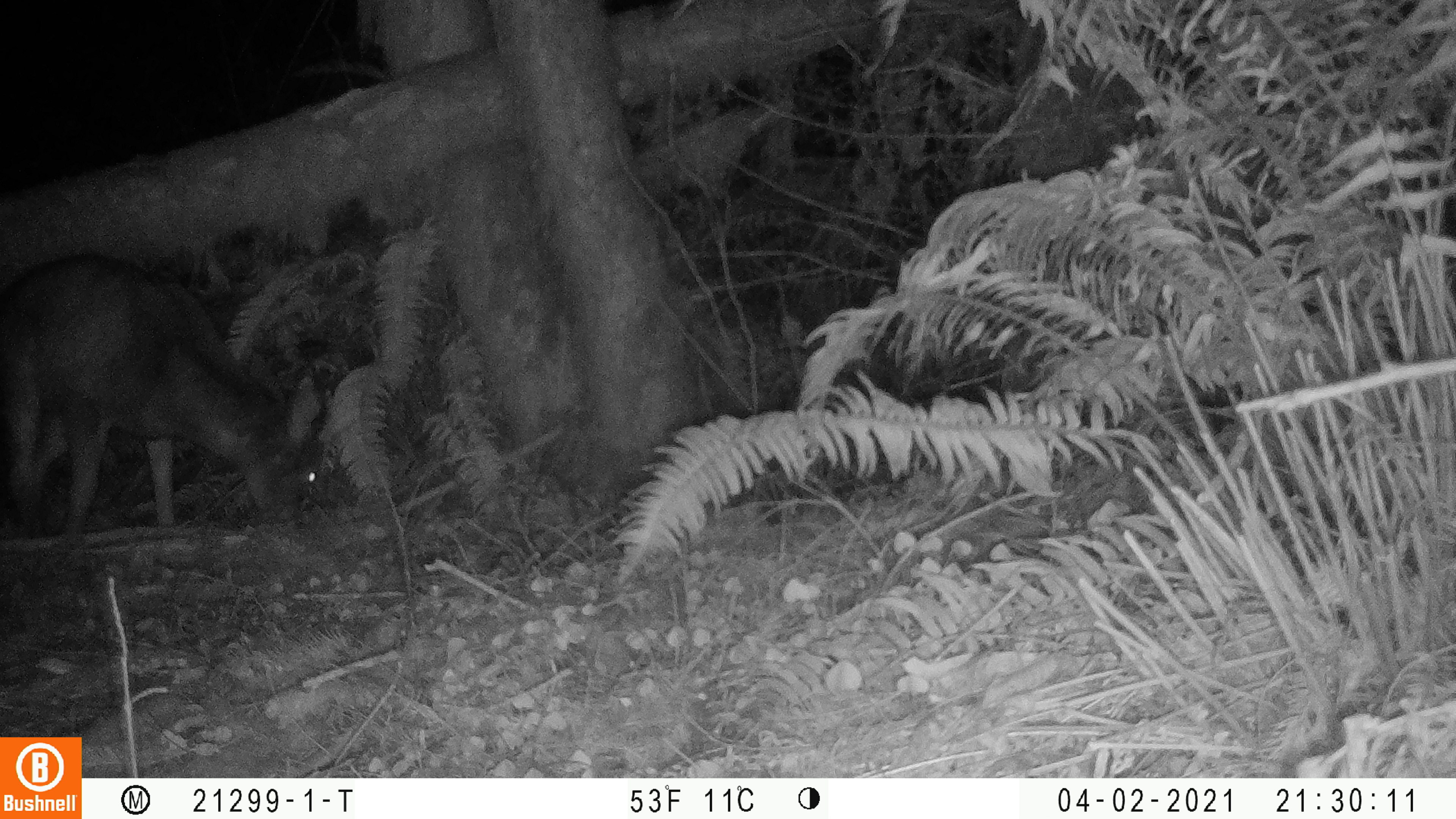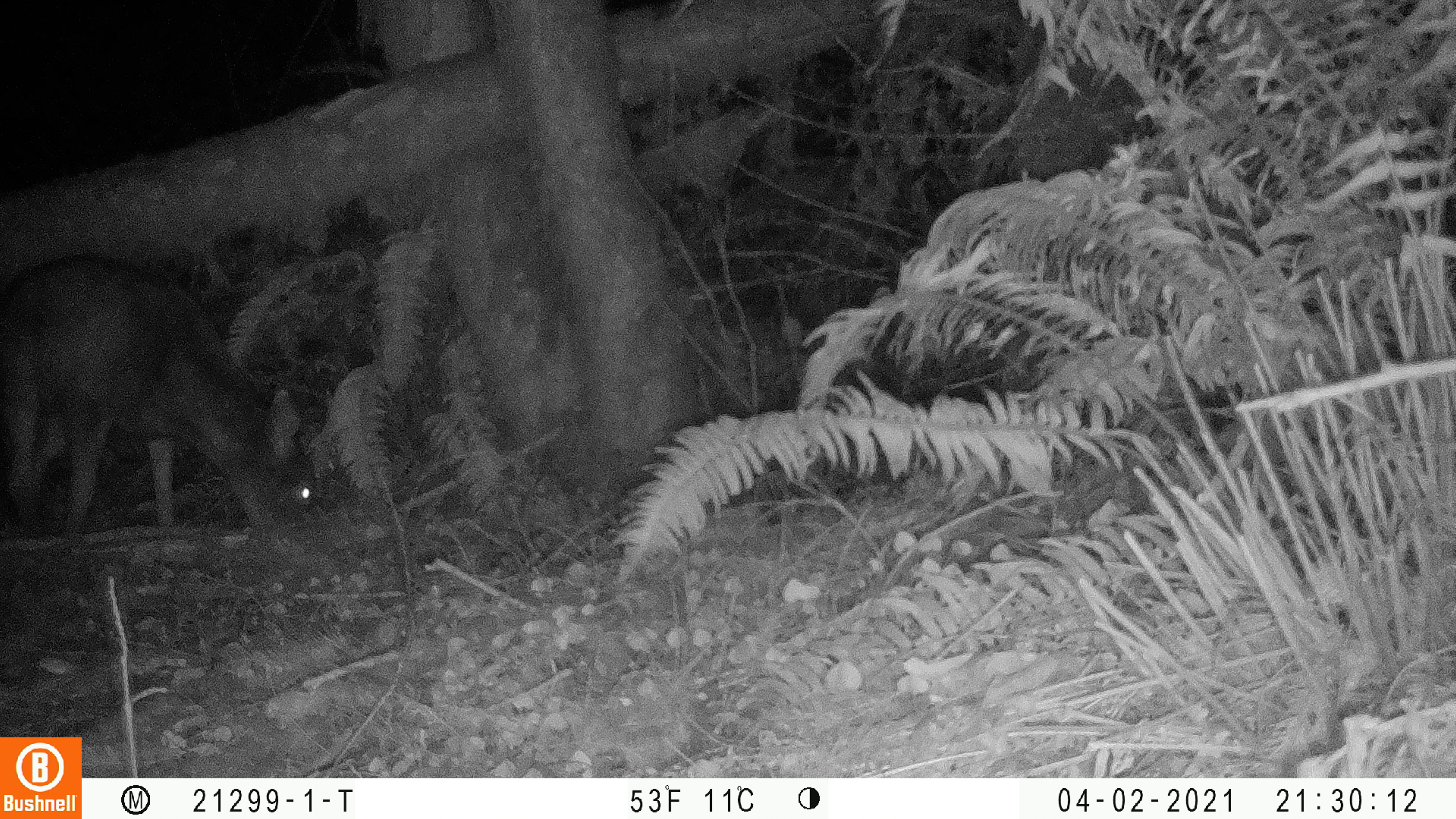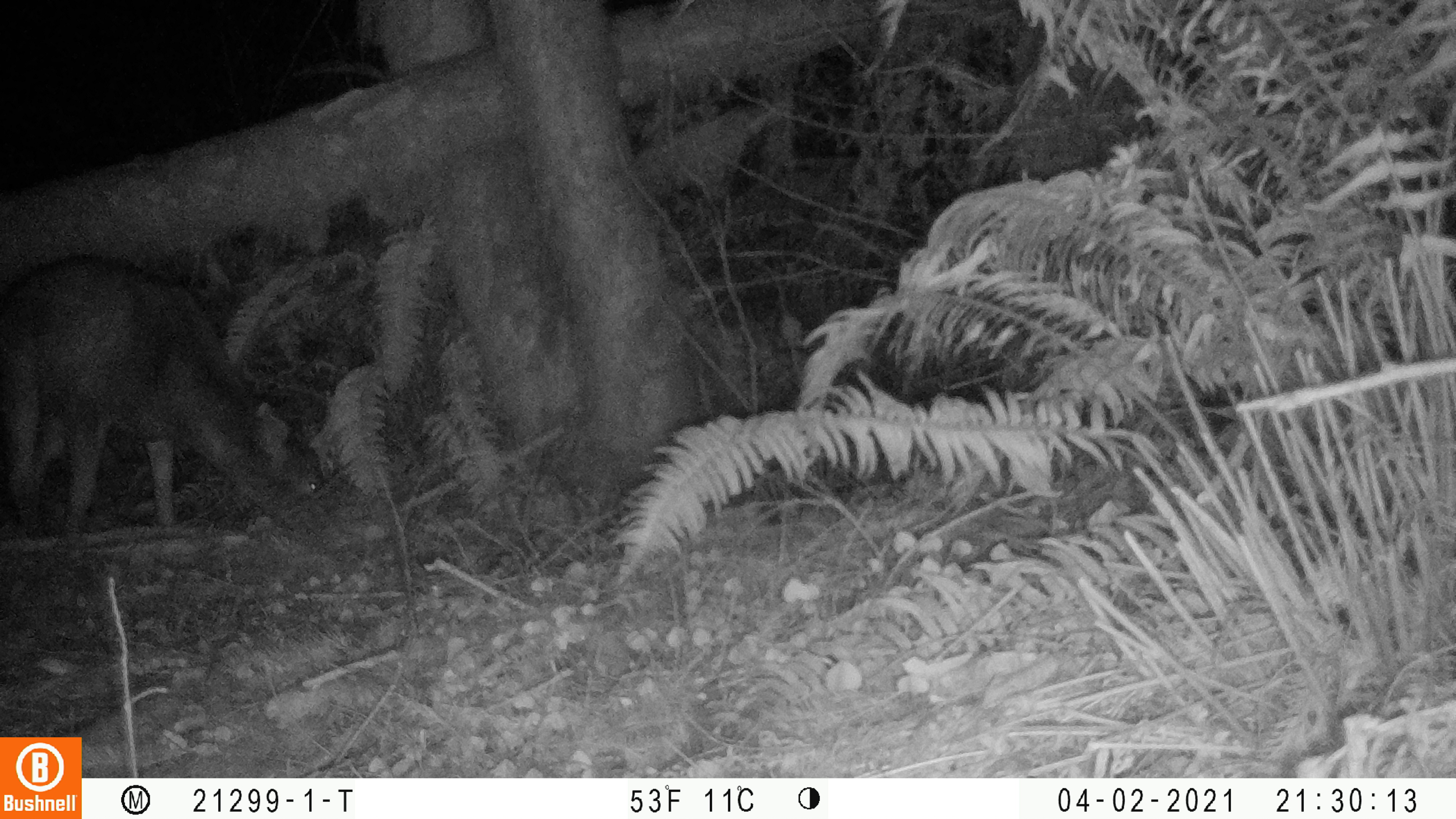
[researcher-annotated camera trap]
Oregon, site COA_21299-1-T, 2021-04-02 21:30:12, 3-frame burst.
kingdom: Animalia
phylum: Chordata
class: Mammalia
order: Artiodactyla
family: Cervidae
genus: Odocoileus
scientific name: Odocoileus hemionus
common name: black-tailed deer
Black-tailed deer (Odocoileus hemionus).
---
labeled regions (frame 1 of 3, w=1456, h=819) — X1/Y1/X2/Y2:
black-tailed deer: 1/256/328/541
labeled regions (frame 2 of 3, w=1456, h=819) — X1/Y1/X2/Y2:
black-tailed deer: 4/256/329/552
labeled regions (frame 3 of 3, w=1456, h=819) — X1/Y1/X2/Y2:
black-tailed deer: 1/249/337/534